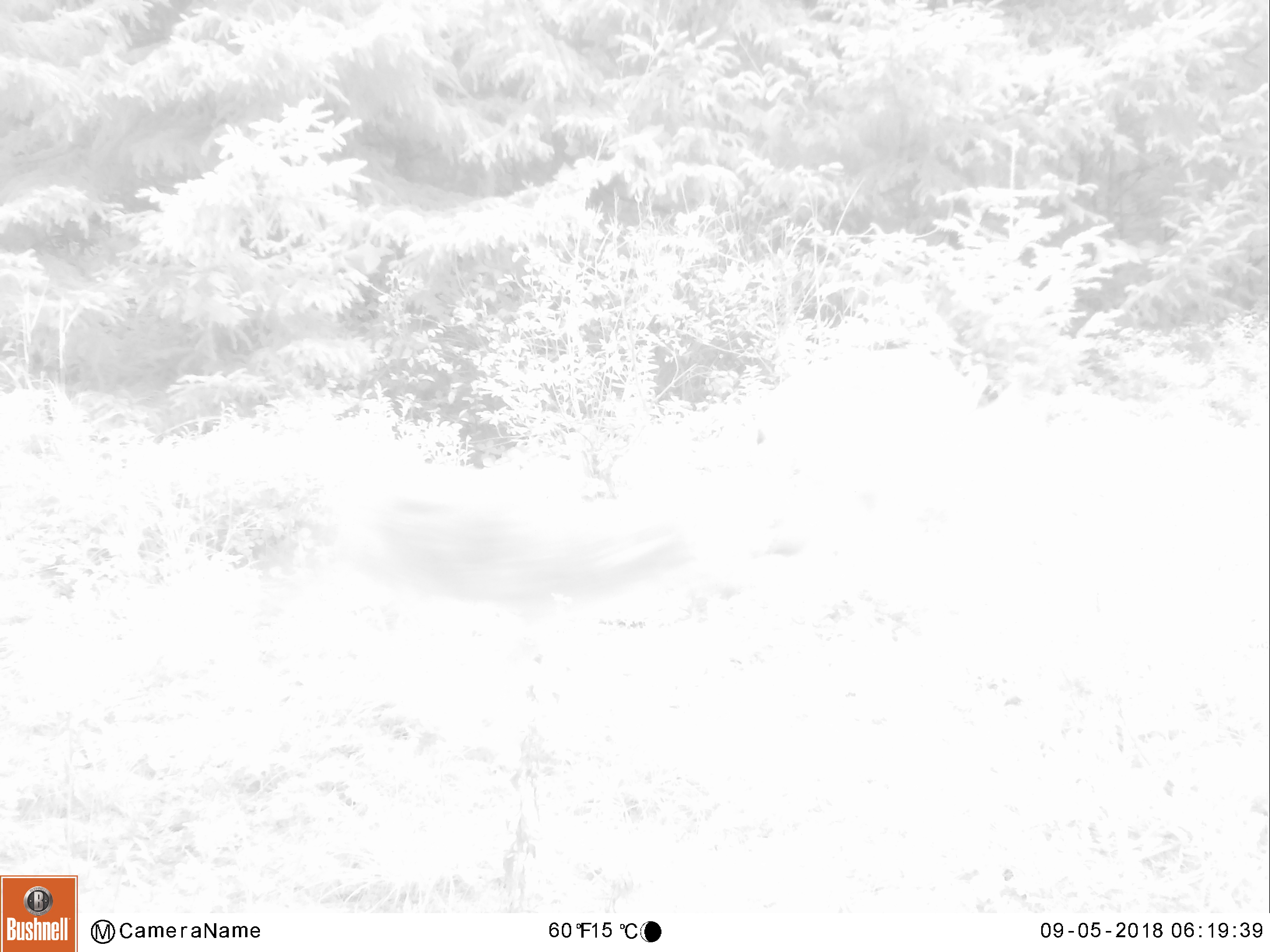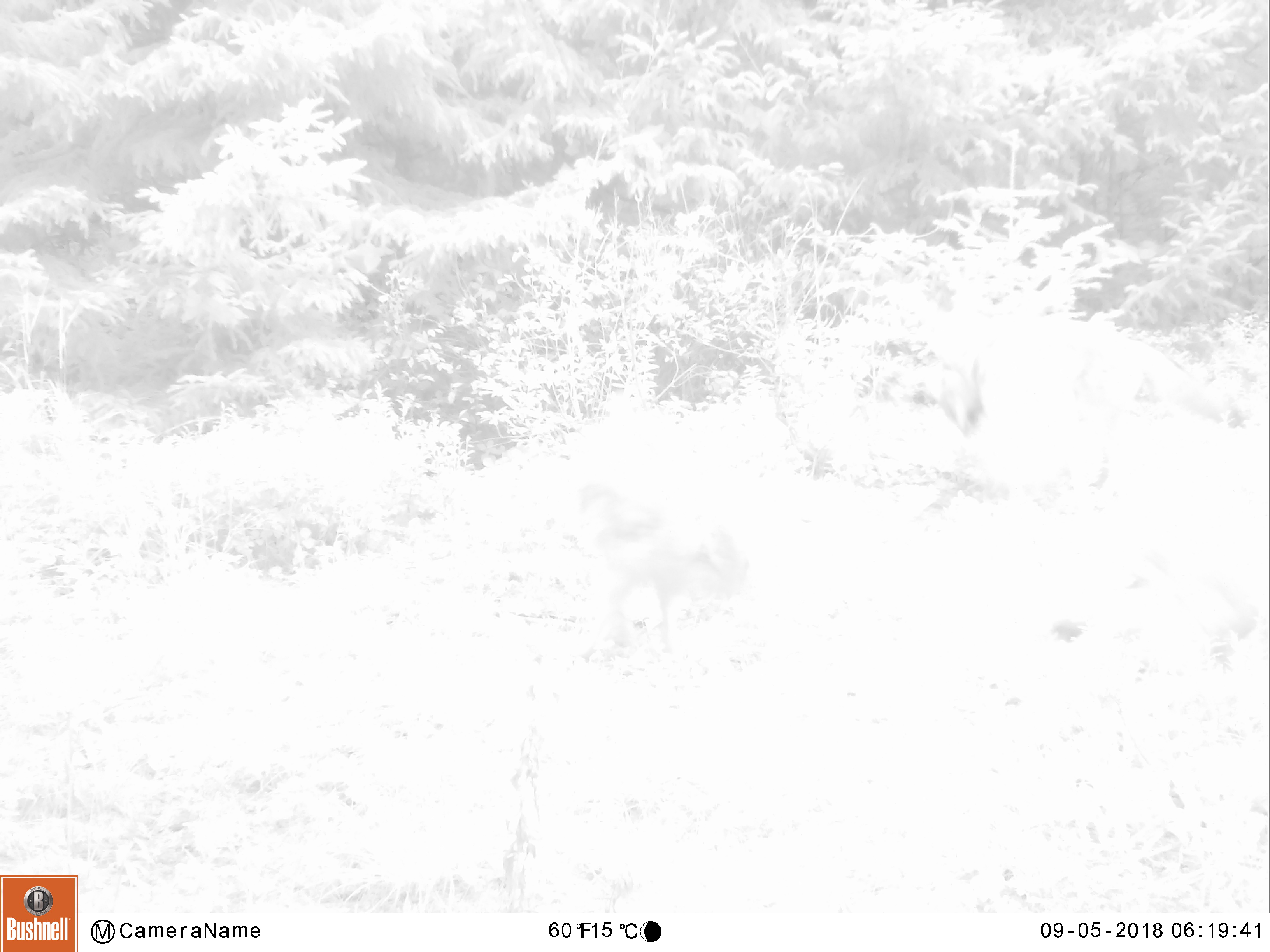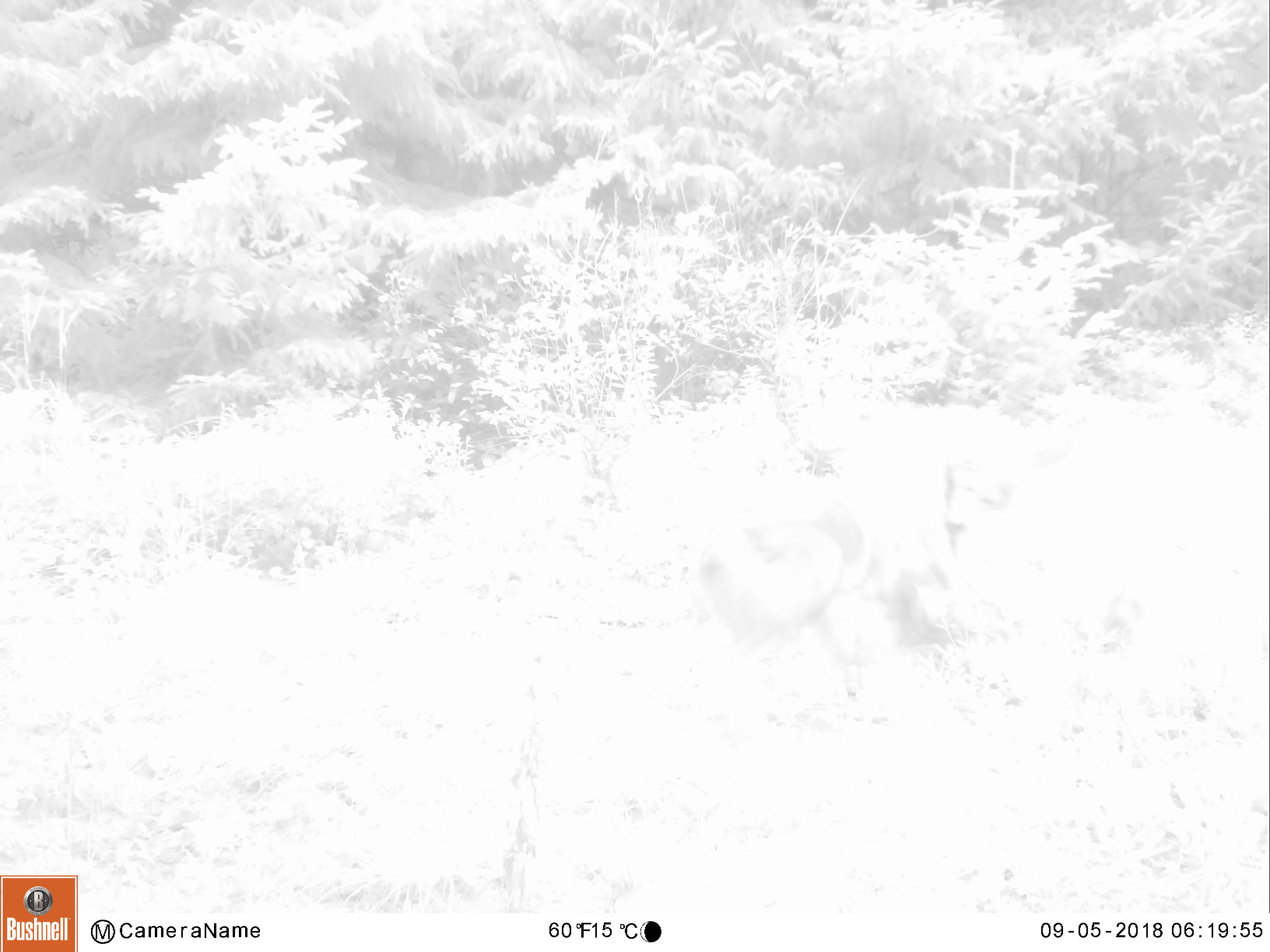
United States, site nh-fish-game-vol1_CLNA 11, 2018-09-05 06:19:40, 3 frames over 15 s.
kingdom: Animalia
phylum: Chordata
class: Mammalia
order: Carnivora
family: Canidae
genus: Canis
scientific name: Canis latrans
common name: coyote